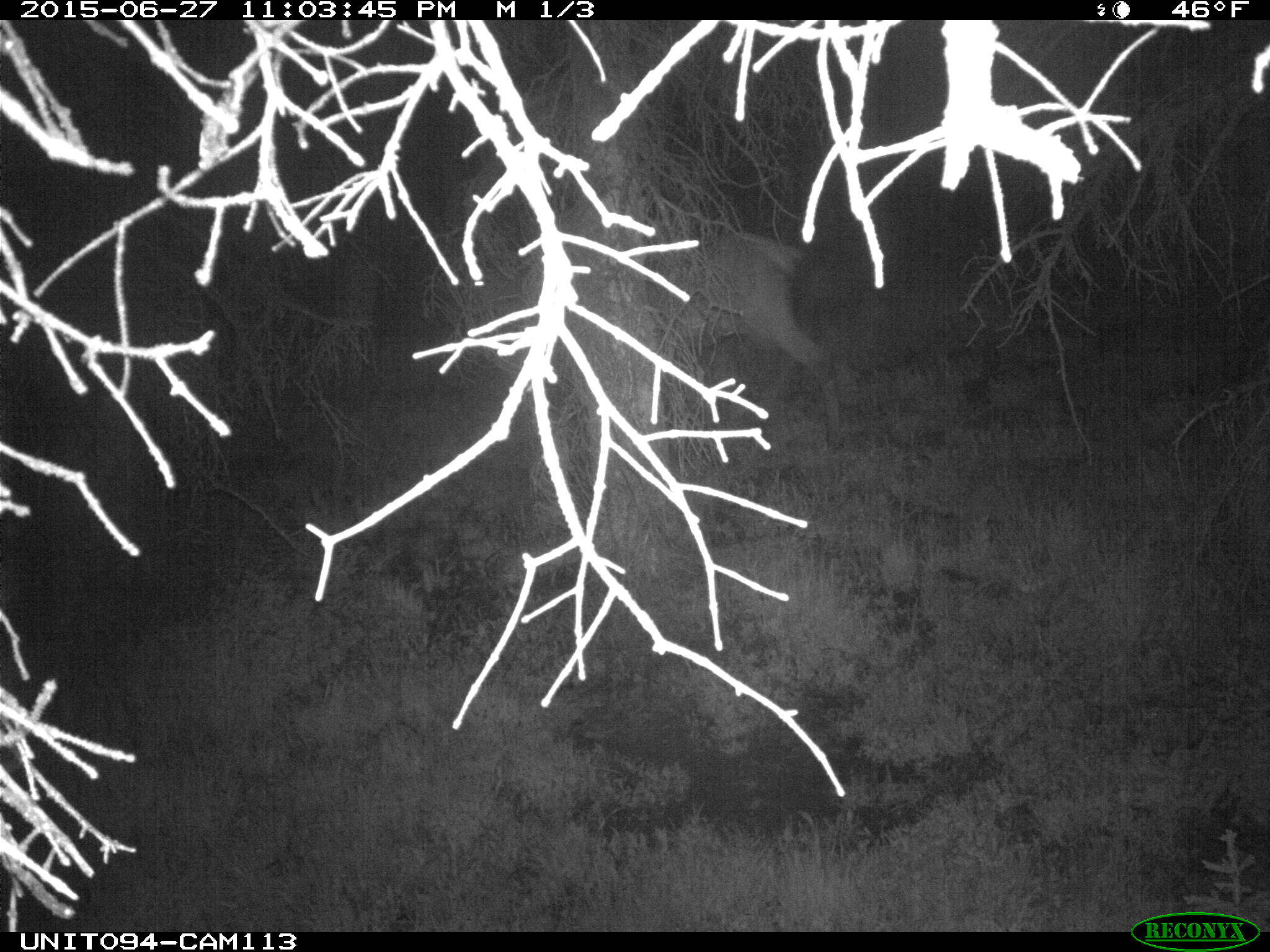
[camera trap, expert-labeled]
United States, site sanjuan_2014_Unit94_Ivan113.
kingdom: Animalia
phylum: Chordata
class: Mammalia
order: Artiodactyla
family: Cervidae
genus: Cervus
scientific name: Cervus elaphus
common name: red deer